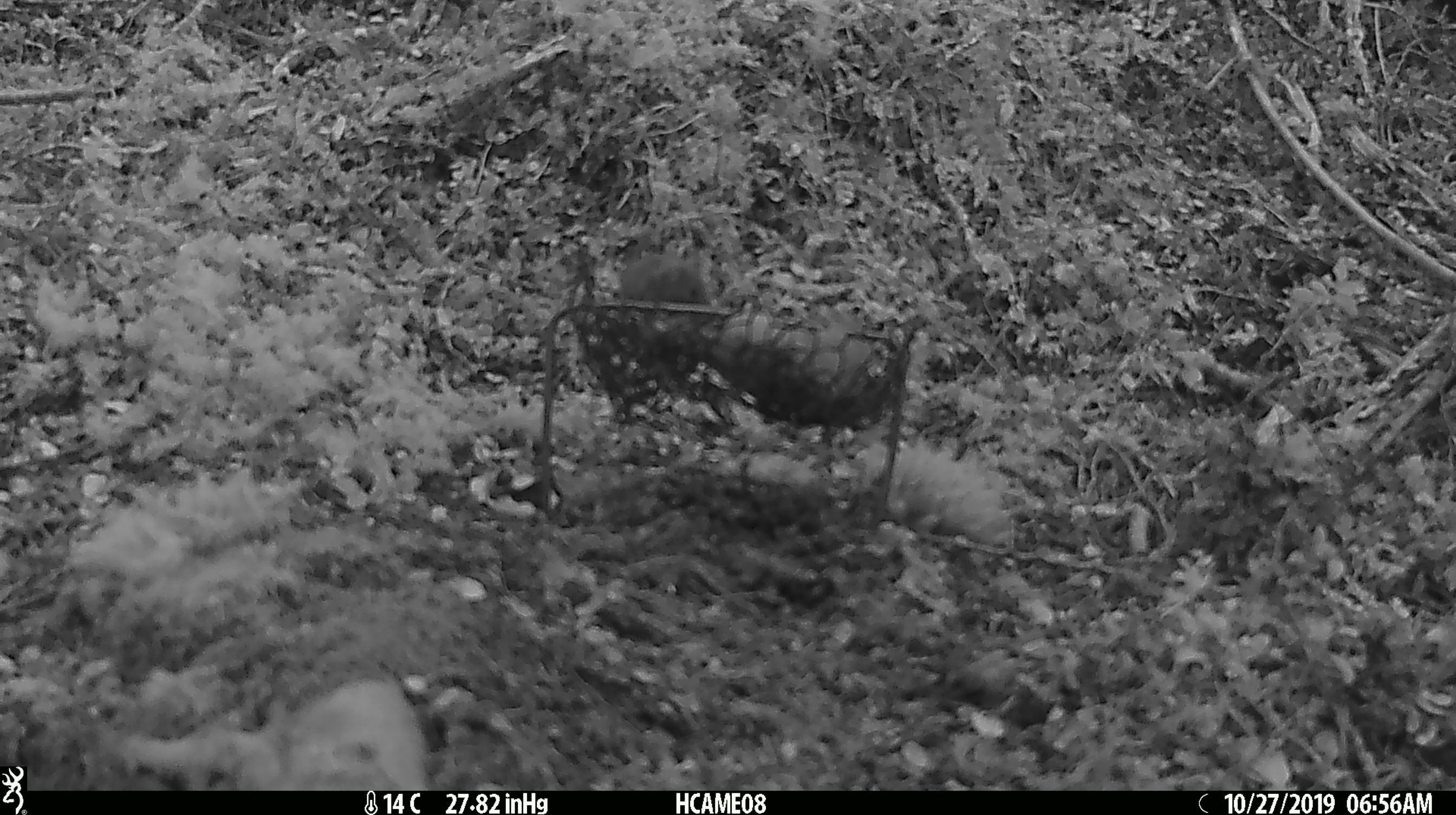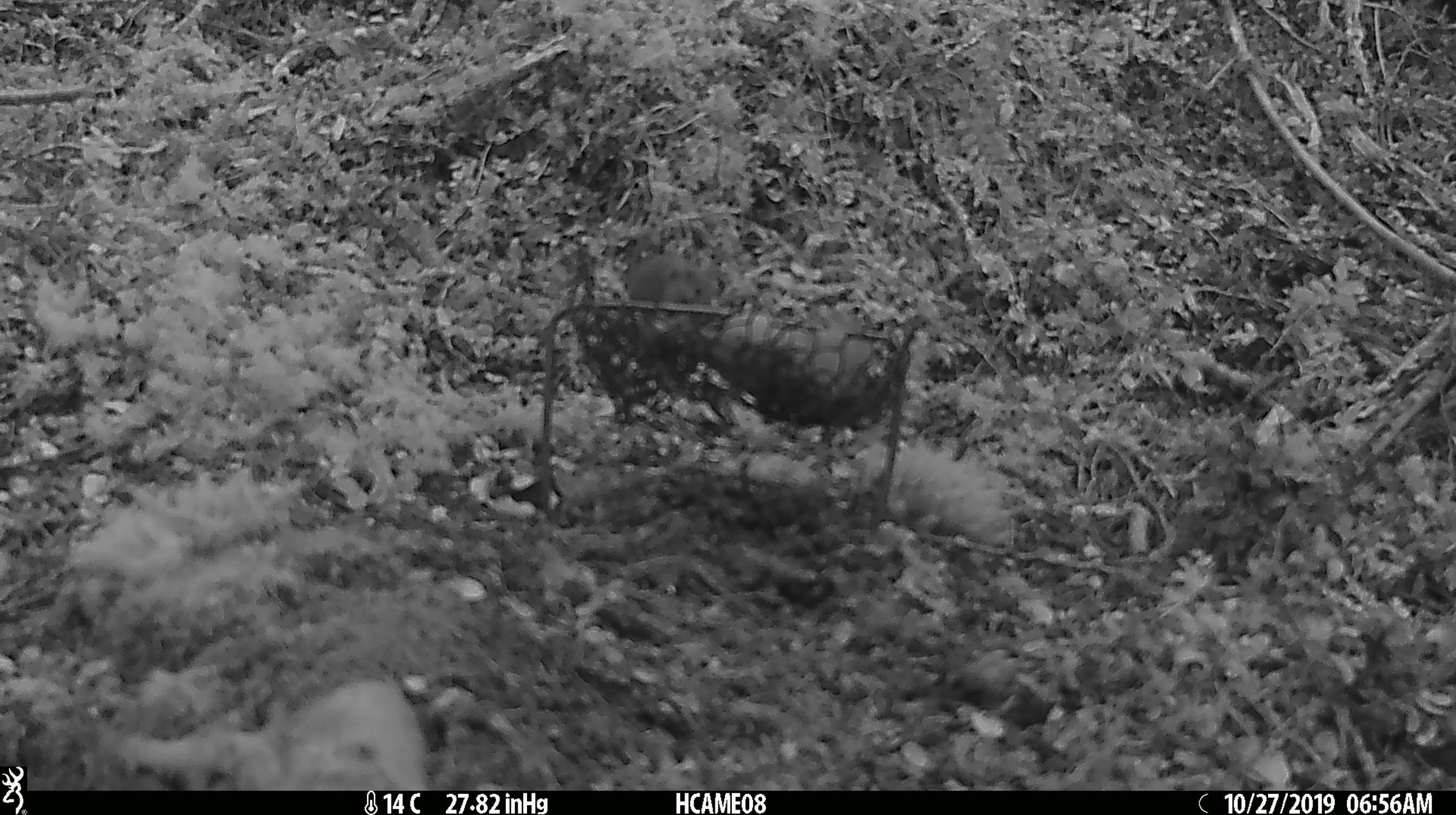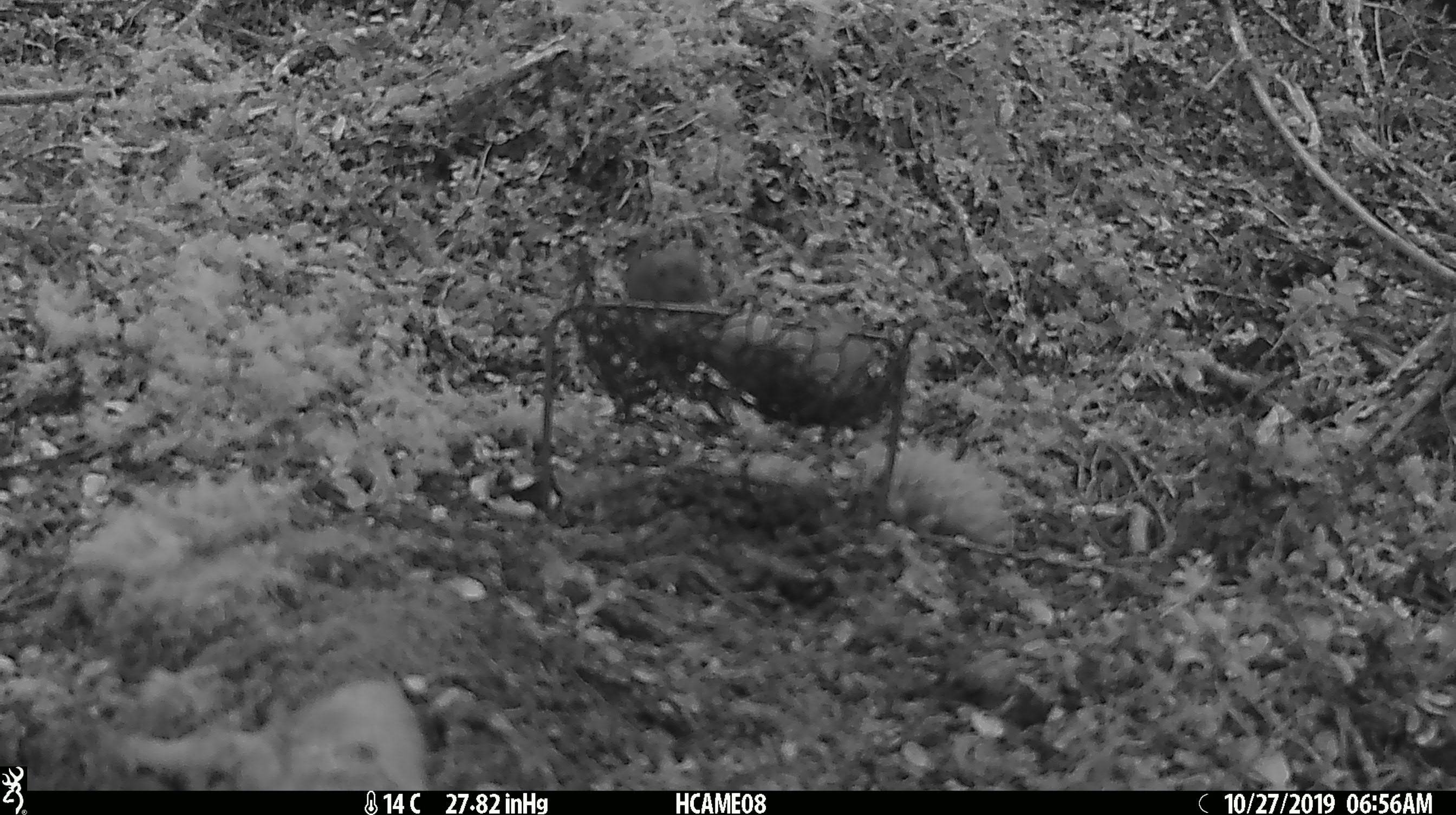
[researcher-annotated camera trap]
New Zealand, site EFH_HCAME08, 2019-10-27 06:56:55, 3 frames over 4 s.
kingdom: Animalia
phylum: Chordata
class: Mammalia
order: Rodentia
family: Muridae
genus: Mus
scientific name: Mus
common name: mouse